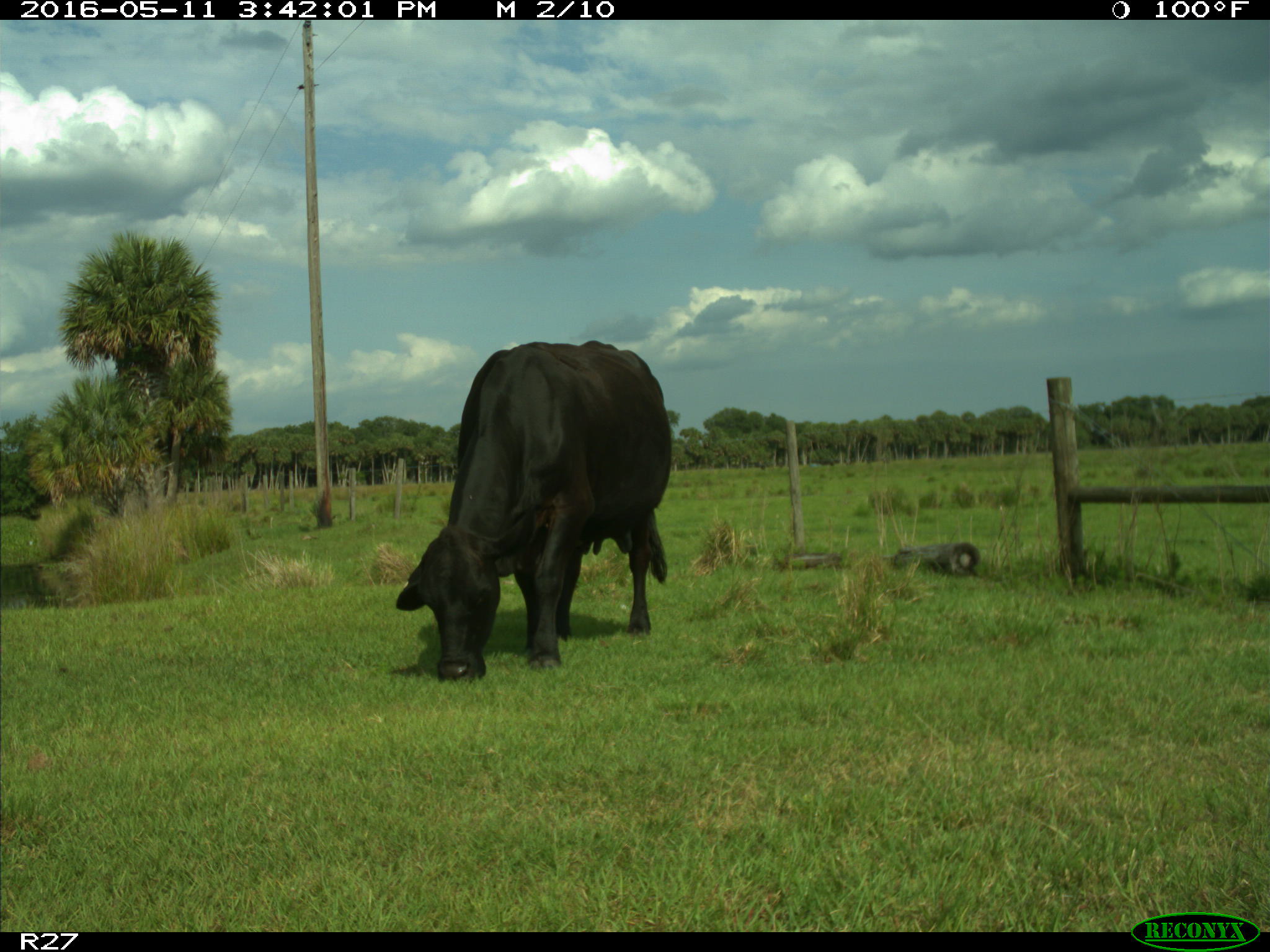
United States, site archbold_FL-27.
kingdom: Animalia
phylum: Chordata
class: Mammalia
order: Artiodactyla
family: Bovidae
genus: Bos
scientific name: Bos taurus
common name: domestic cow